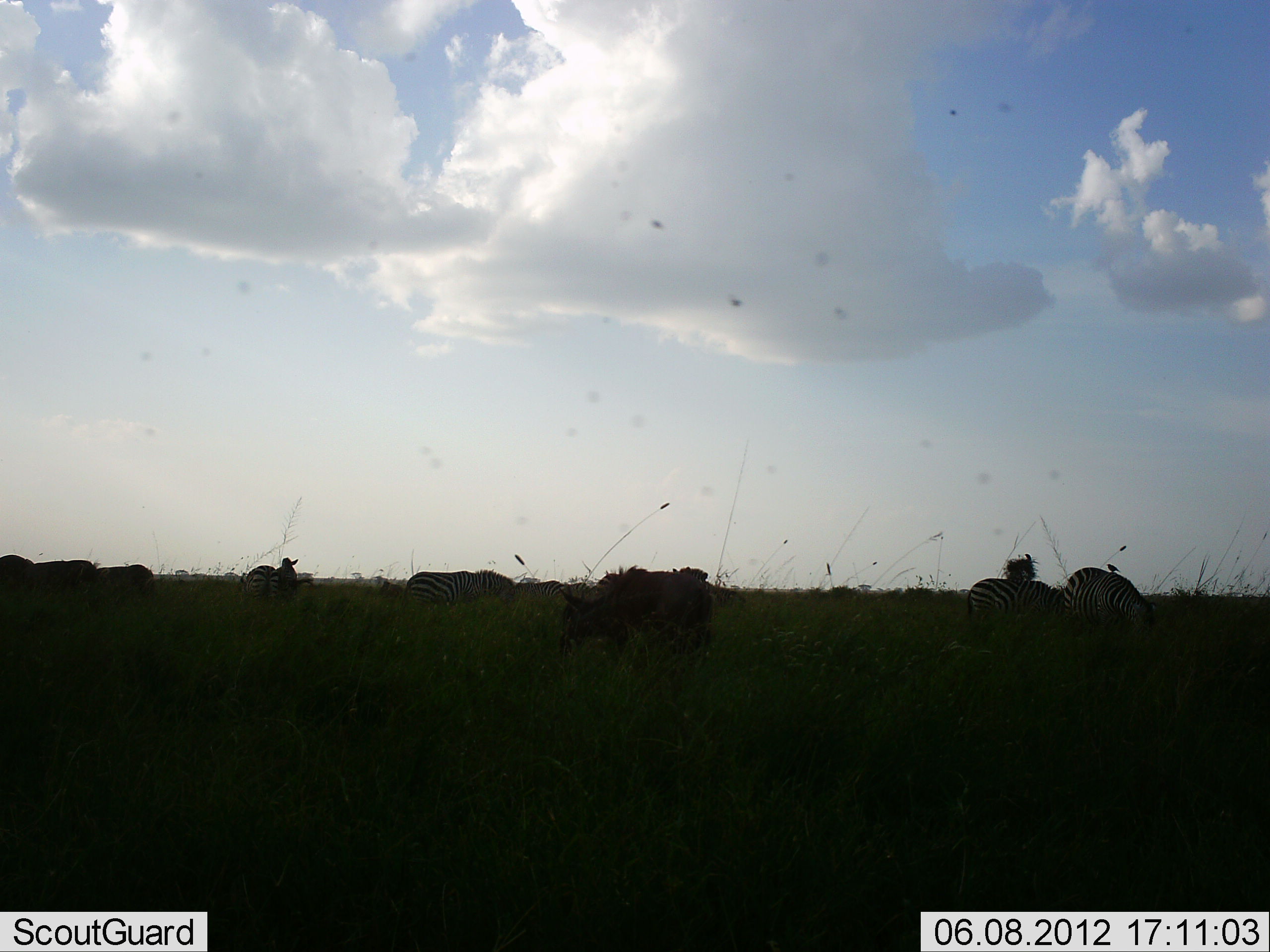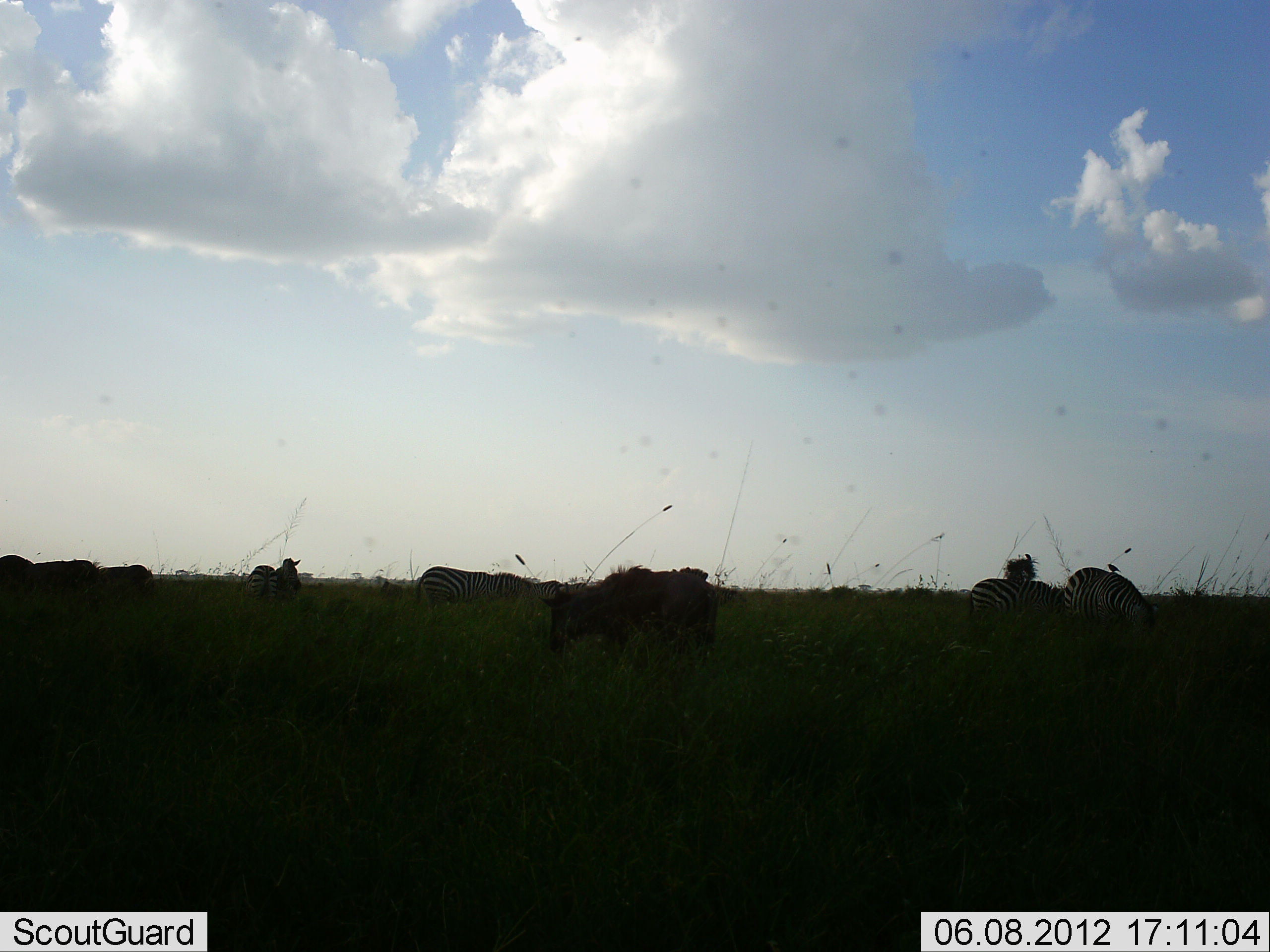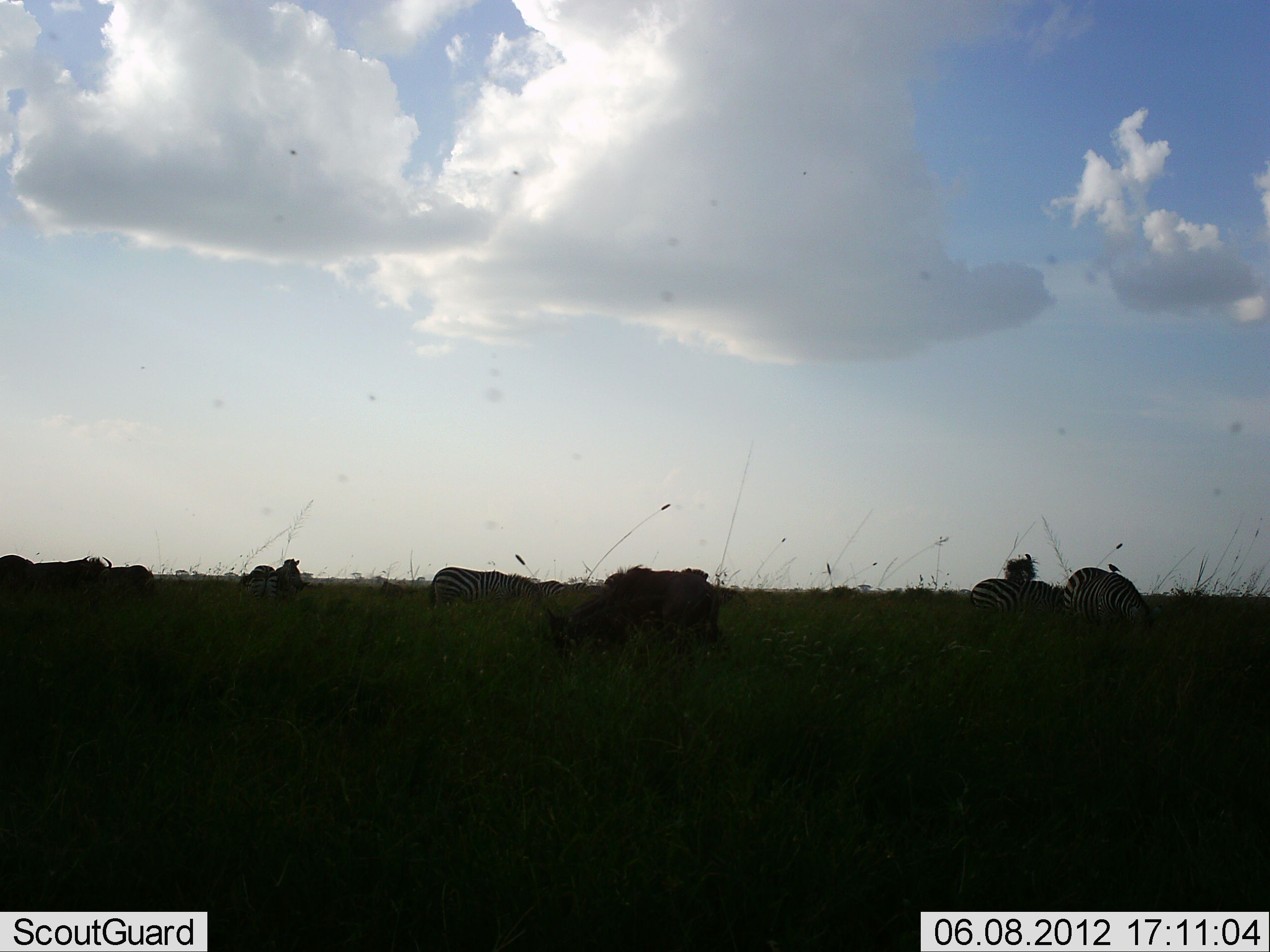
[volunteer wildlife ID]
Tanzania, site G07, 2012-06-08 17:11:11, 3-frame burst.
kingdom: Animalia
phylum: Chordata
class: Mammalia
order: Perissodactyla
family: Equidae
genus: Equus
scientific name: Equus quagga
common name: plains zebra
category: zebra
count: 4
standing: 44%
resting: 0%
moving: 11%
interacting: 0%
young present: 0%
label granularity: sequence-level